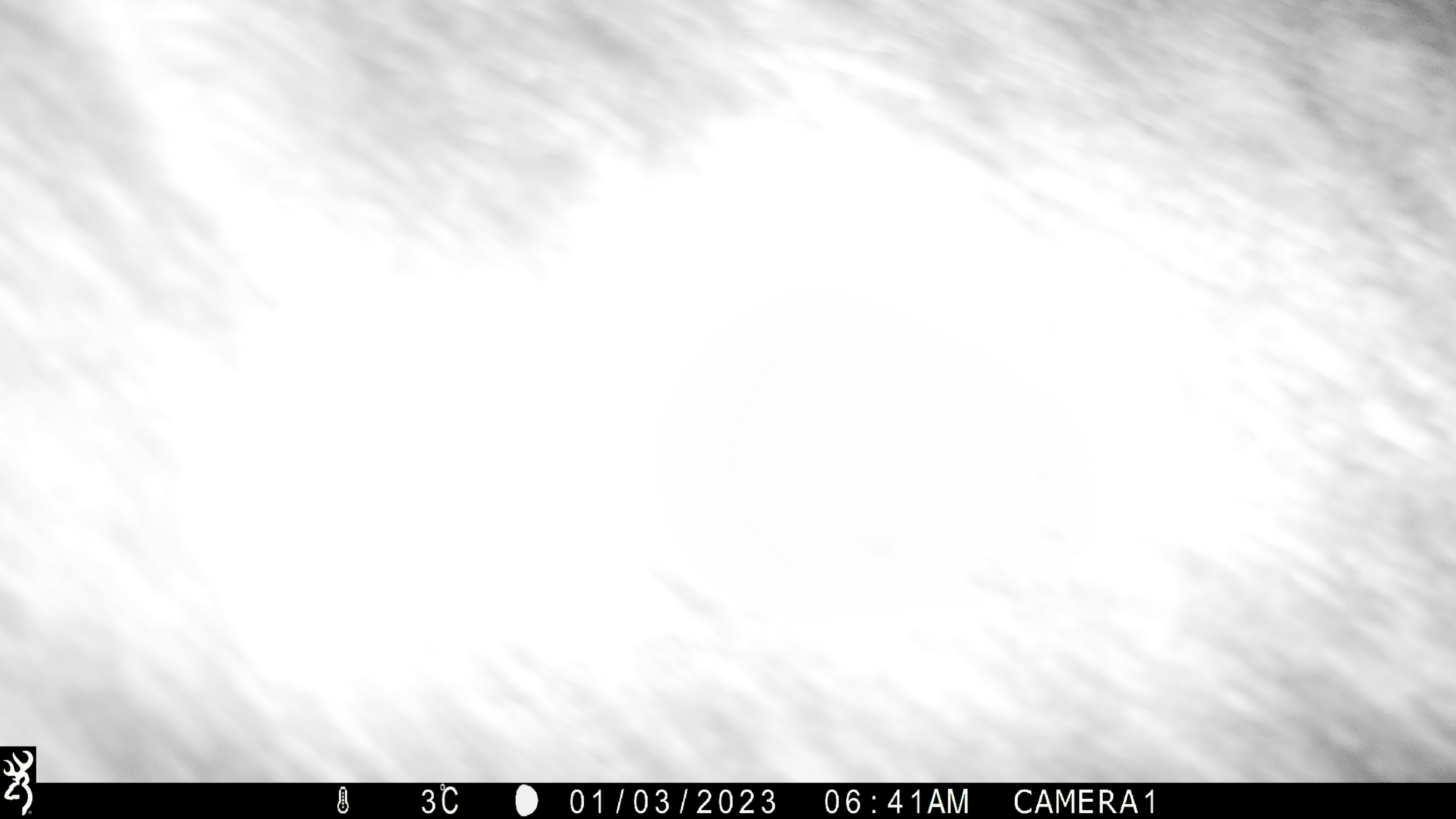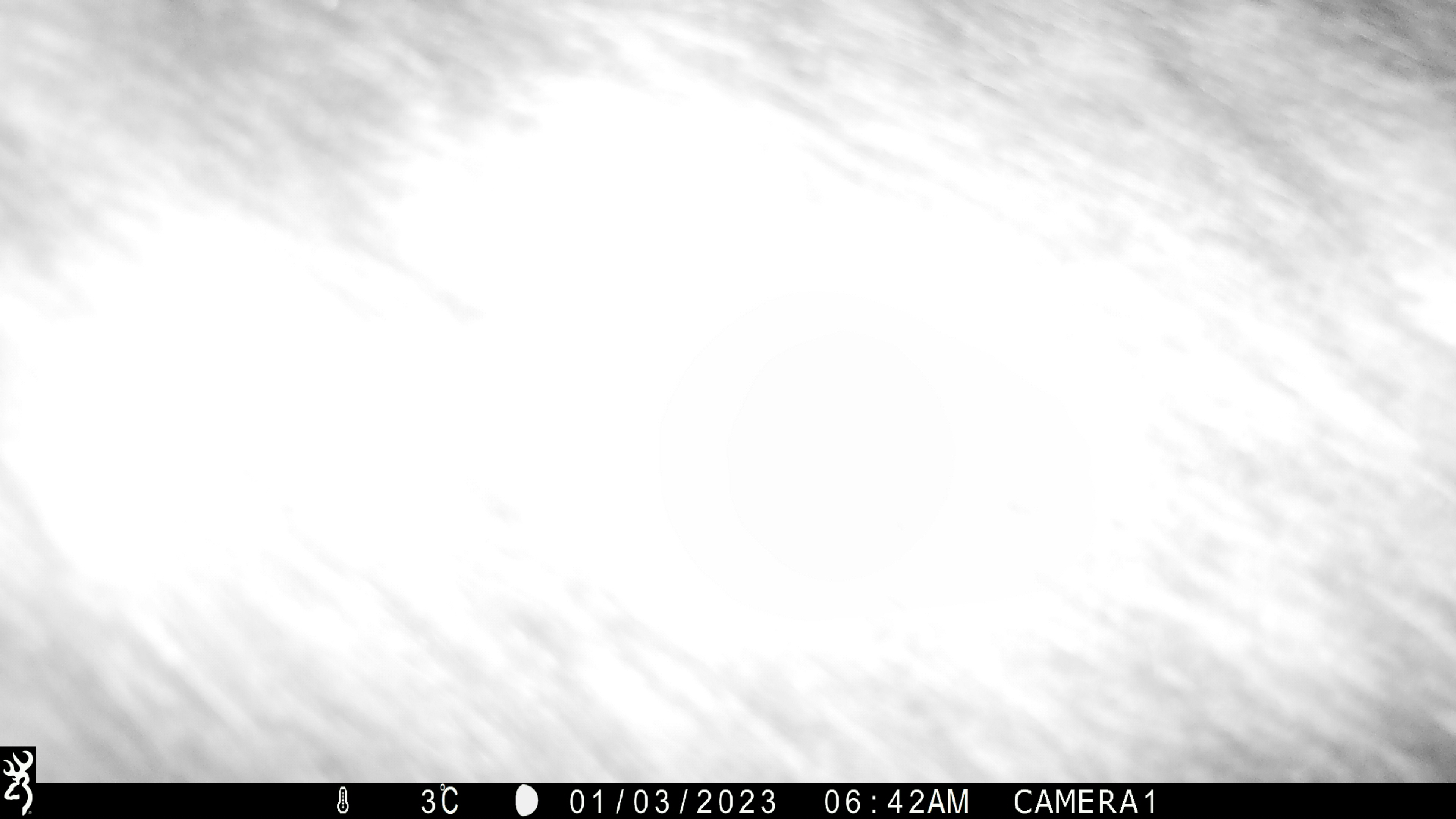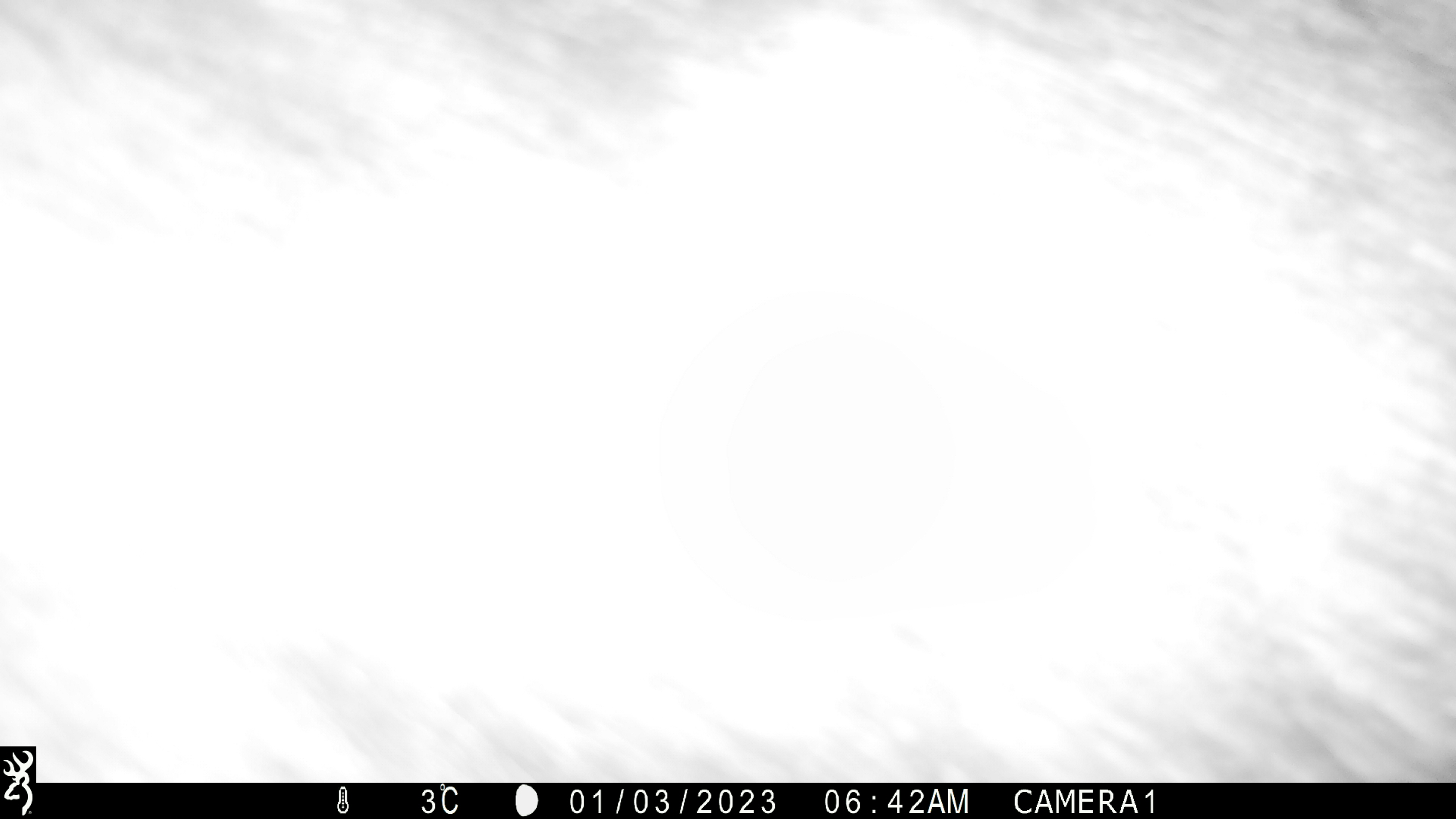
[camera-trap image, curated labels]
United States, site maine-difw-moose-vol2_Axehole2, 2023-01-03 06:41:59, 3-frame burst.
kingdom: Animalia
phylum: Chordata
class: Mammalia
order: Artiodactyla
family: Cervidae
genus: Alces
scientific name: Alces alces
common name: moose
Moose (Alces alces).